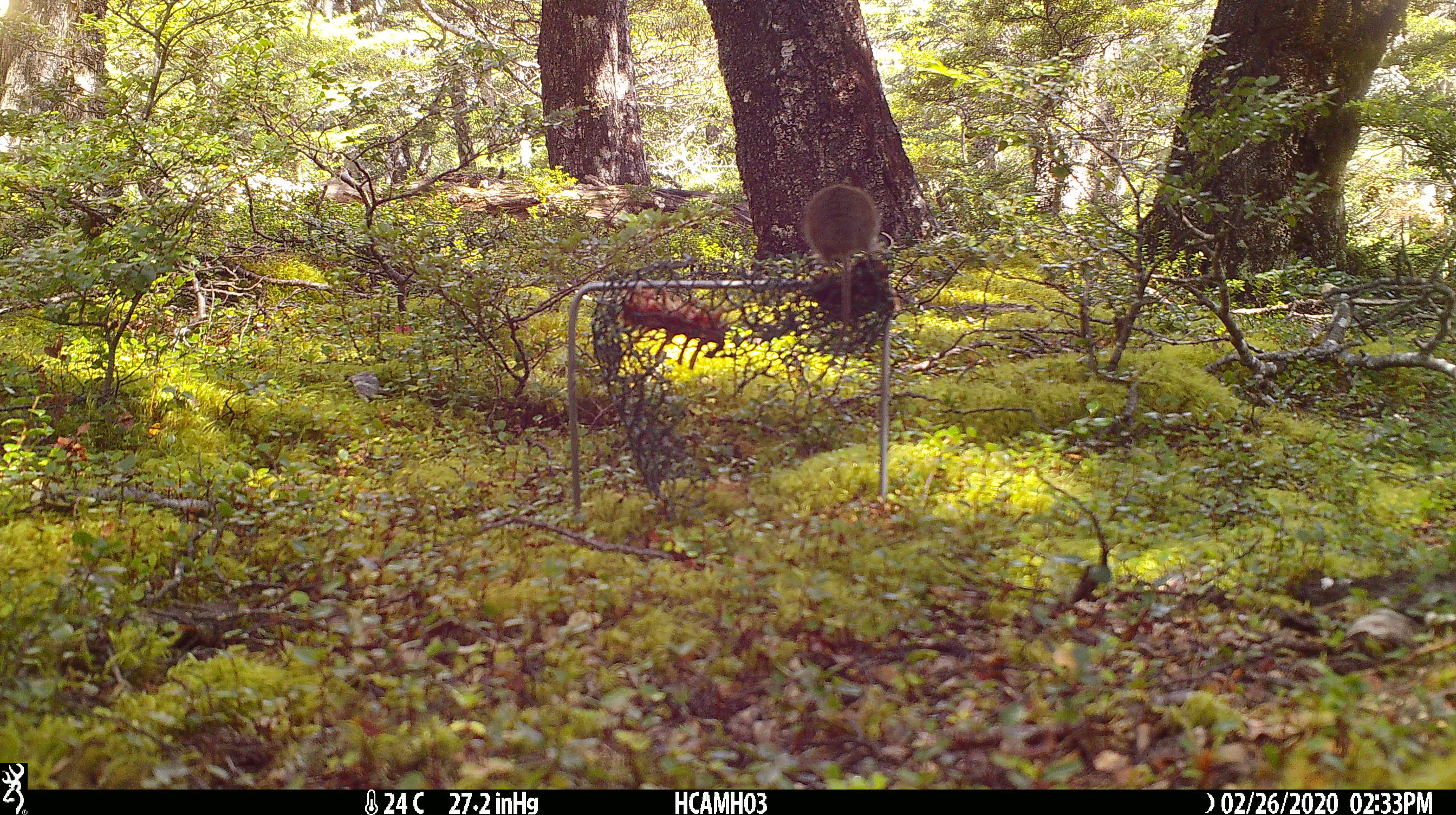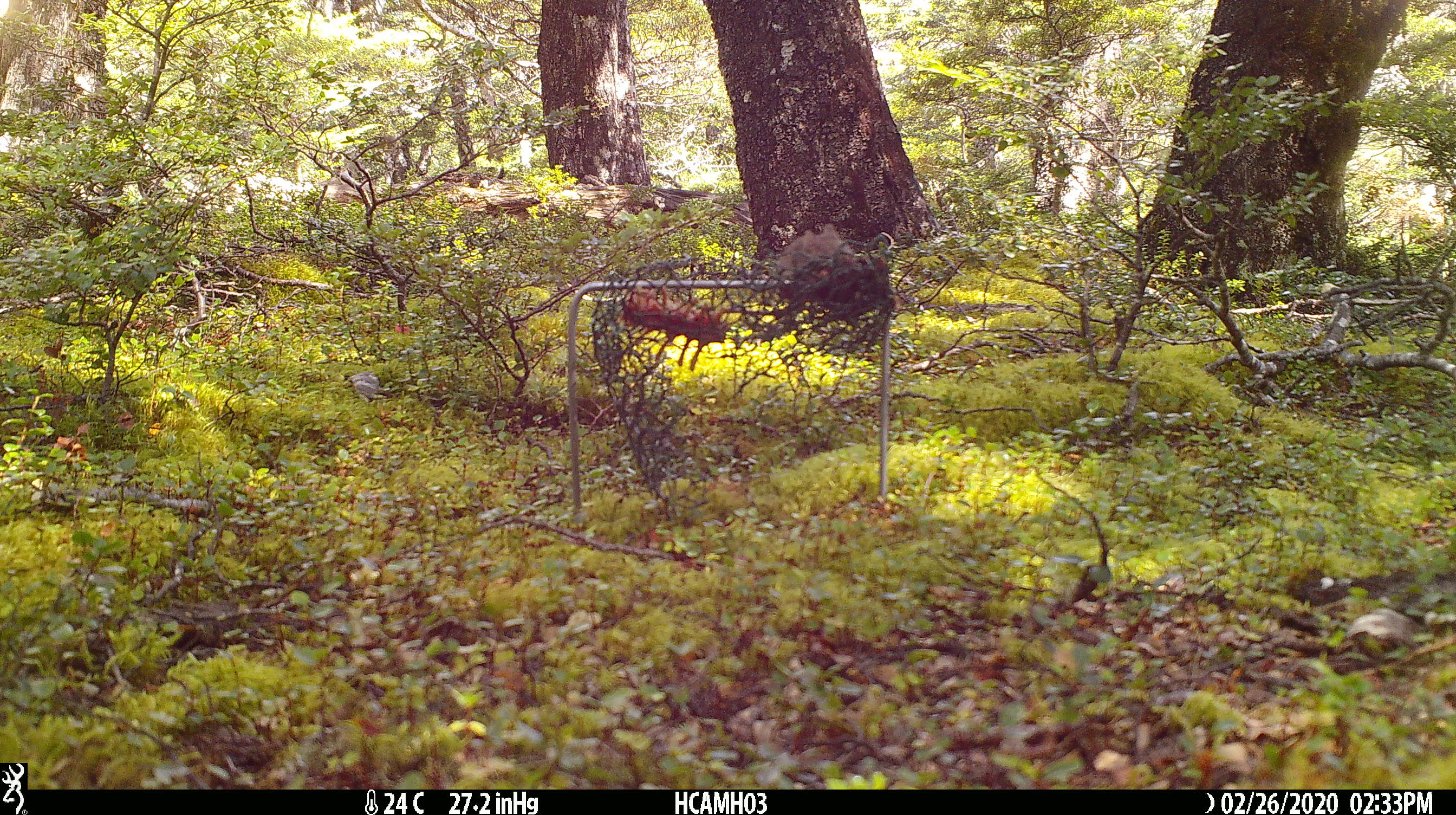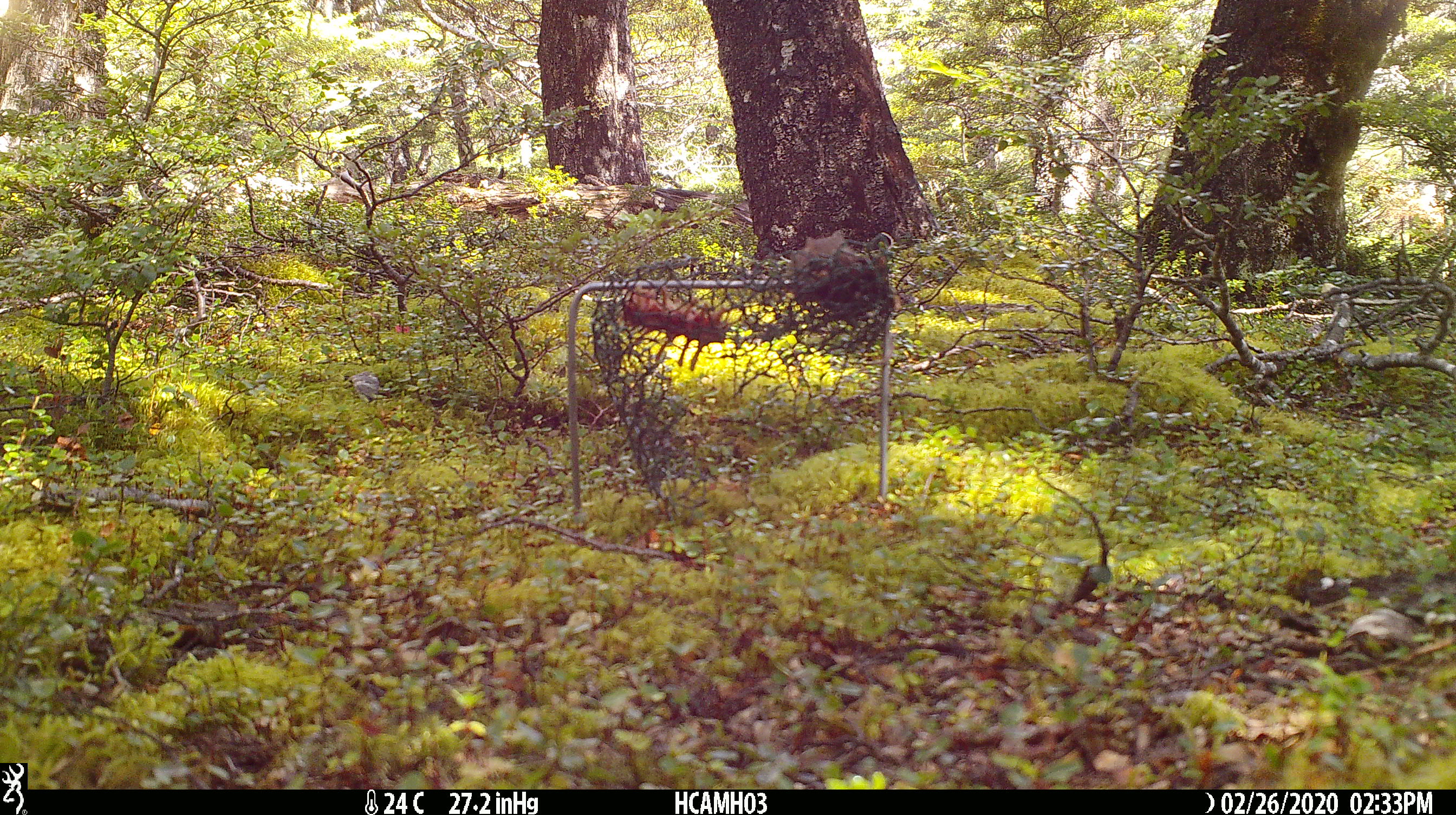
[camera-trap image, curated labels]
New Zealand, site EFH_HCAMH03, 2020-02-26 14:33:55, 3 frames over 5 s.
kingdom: Animalia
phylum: Chordata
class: Mammalia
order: Rodentia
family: Muridae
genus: Mus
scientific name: Mus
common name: mouse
Mouse (Mus).